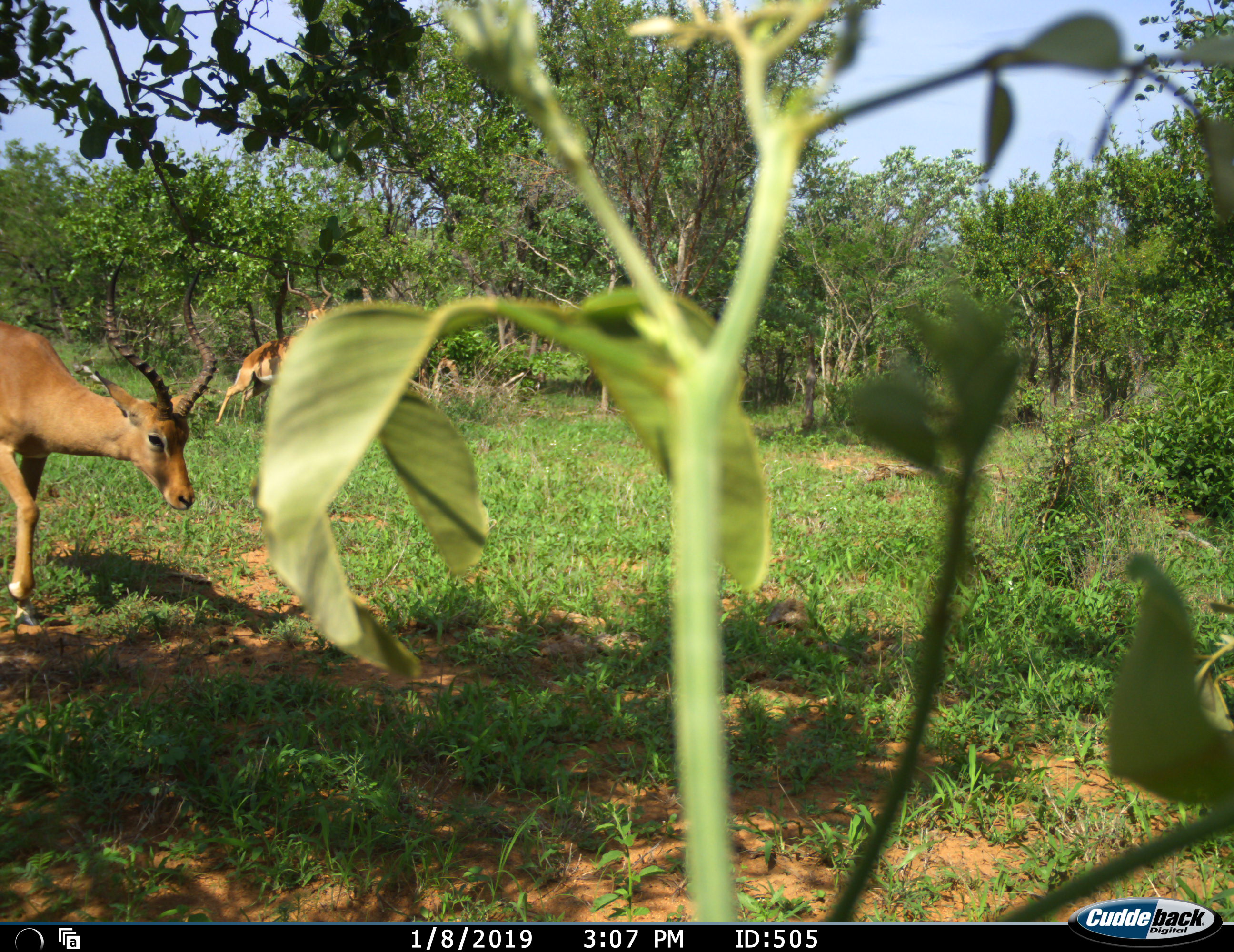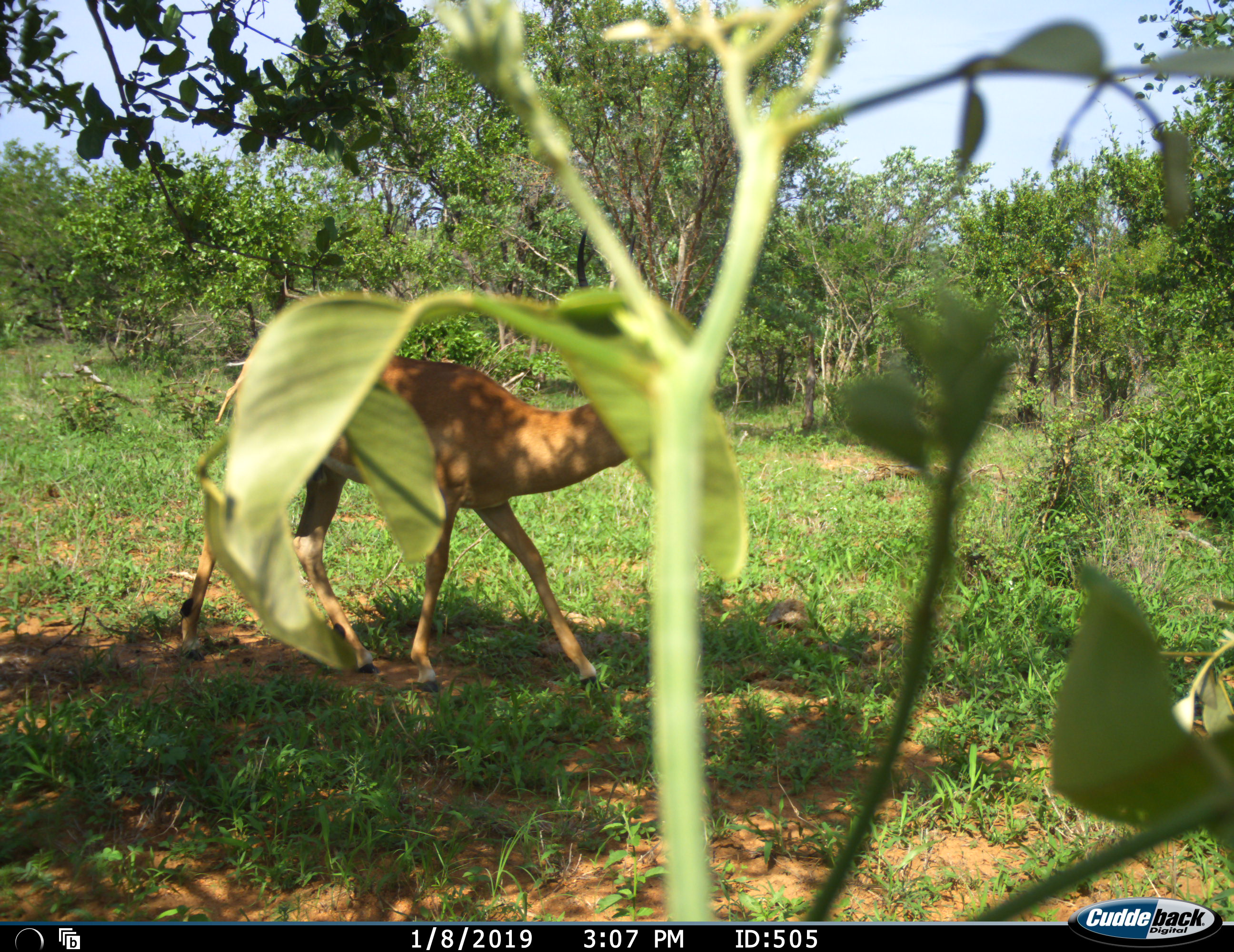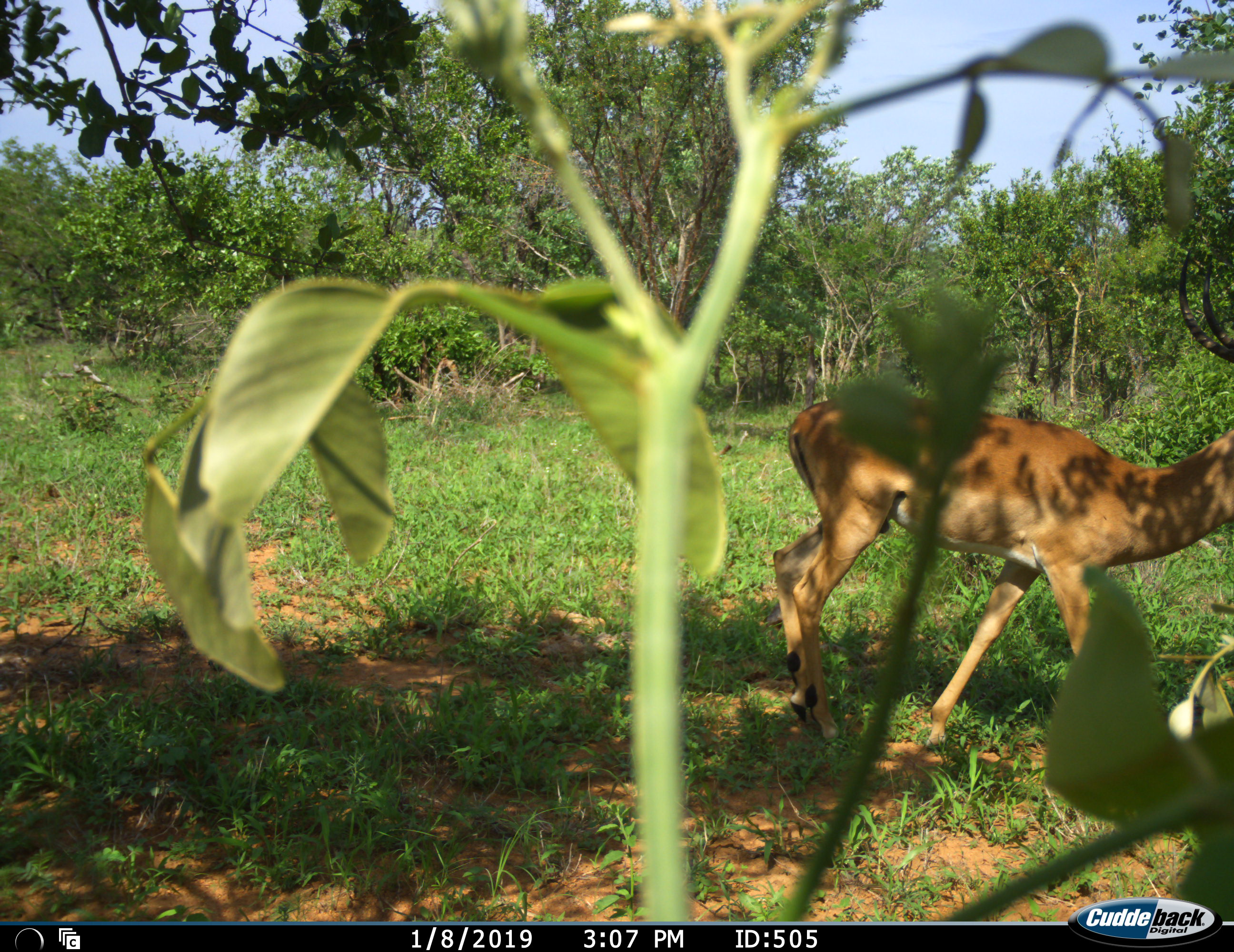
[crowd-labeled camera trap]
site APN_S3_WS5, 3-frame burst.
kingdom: Animalia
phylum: Chordata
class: Mammalia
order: Artiodactyla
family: Bovidae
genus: Aepyceros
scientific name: Aepyceros melampus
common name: impala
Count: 2.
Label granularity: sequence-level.